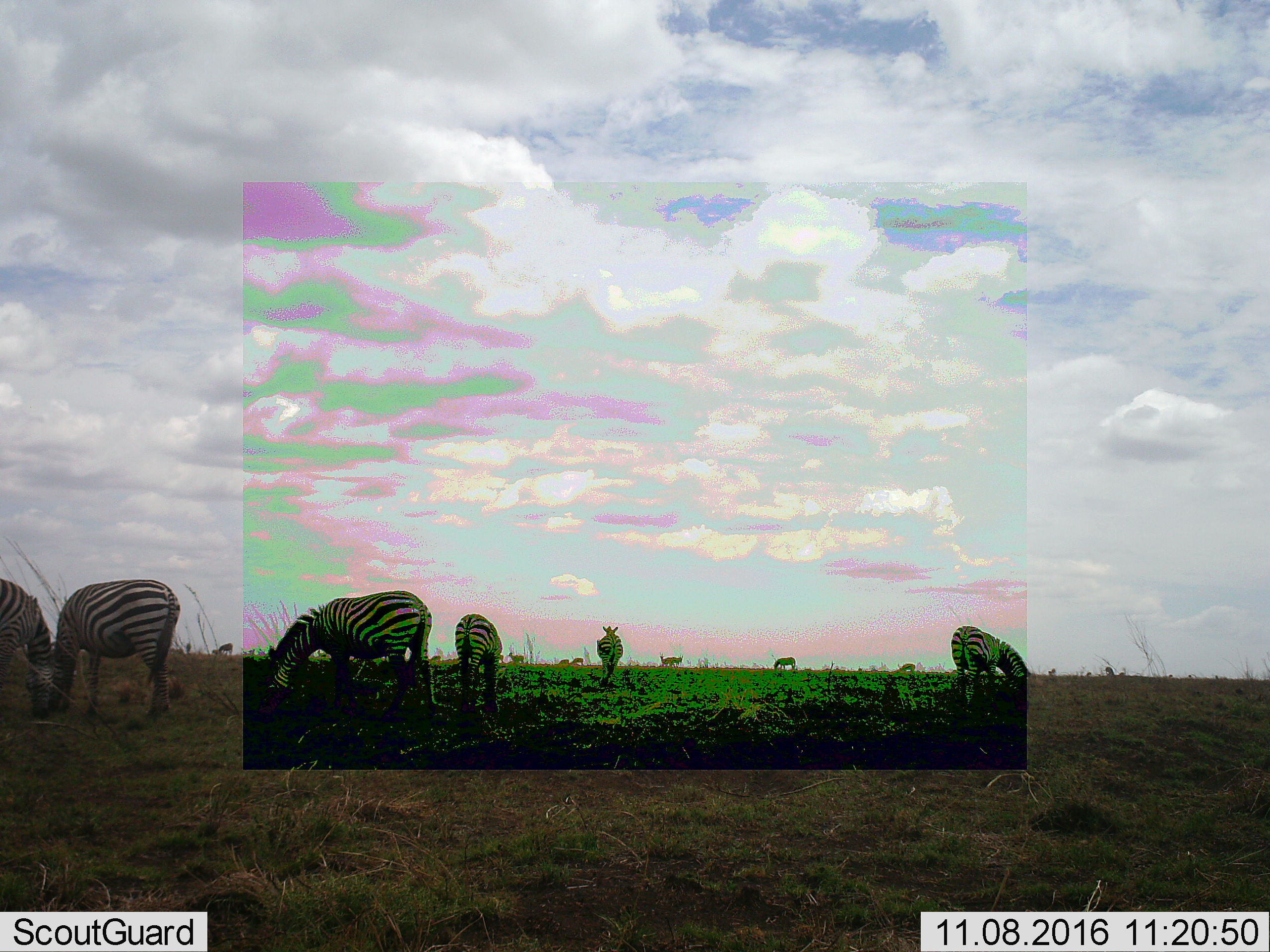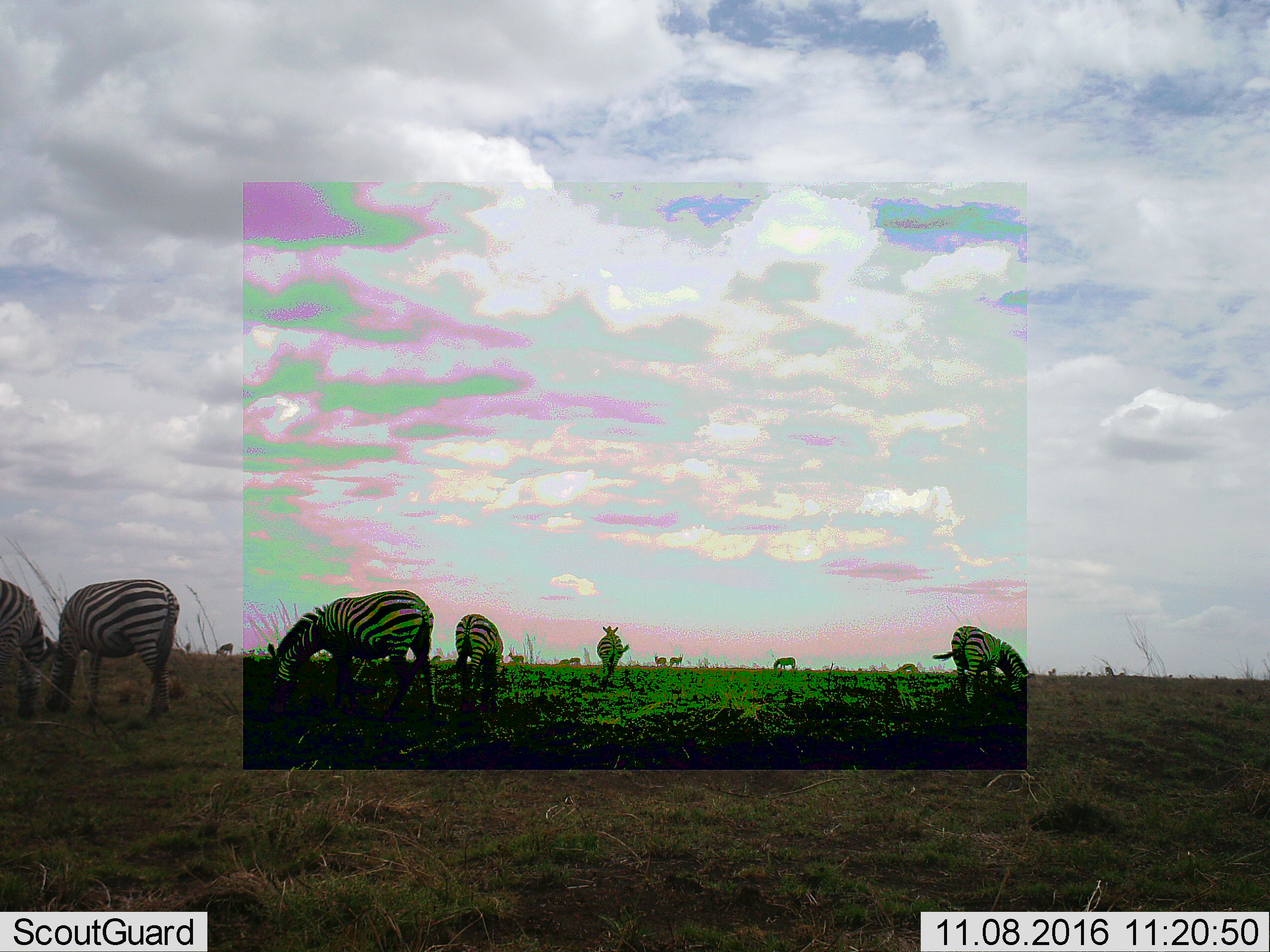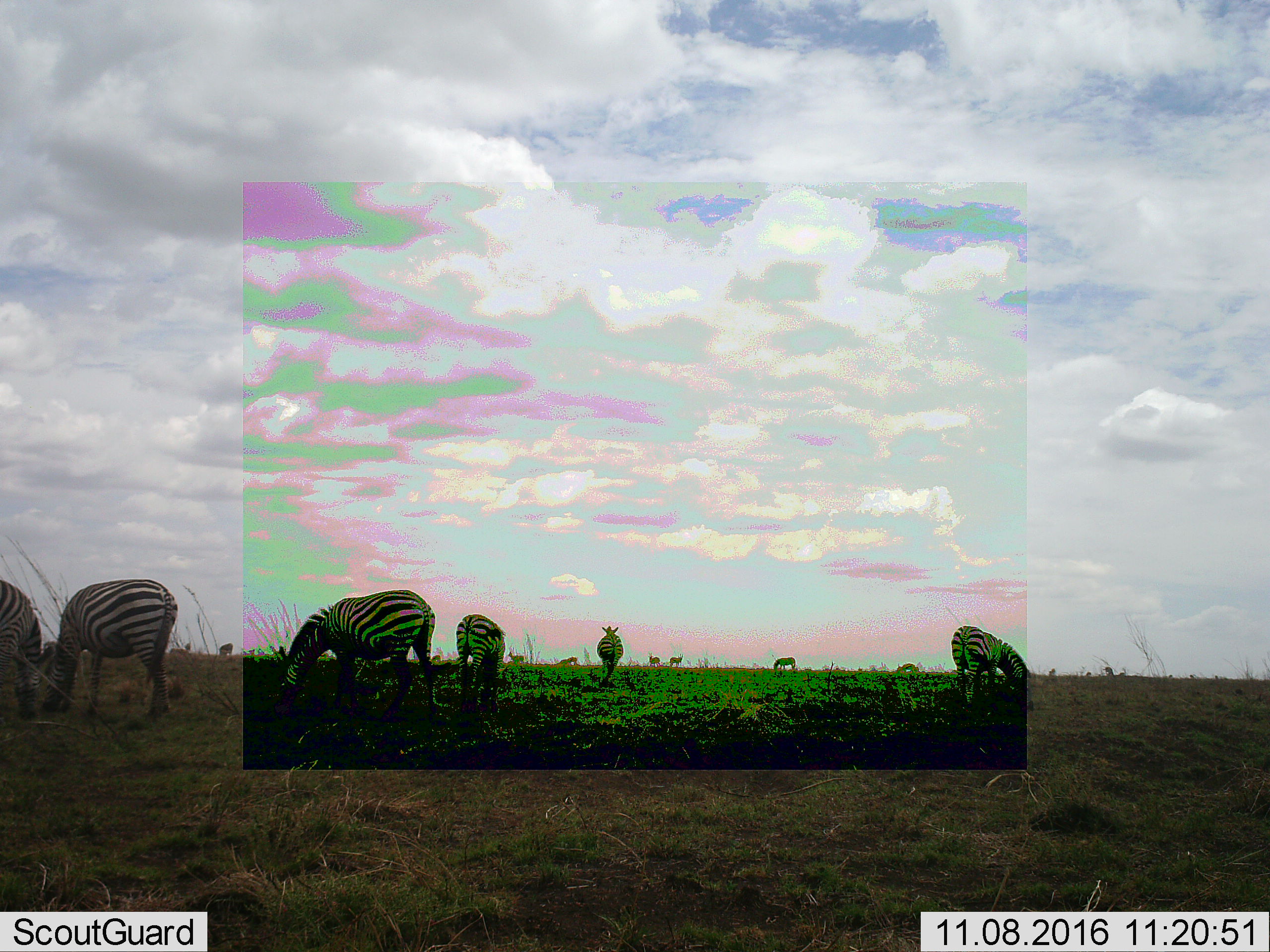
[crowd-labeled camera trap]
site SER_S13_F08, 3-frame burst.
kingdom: Animalia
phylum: Chordata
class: Mammalia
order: Perissodactyla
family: Equidae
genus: Equus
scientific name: Equus quagga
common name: plains zebra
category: zebraplains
Zebraplains (plains zebra) (Equus quagga), count 10. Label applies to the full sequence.